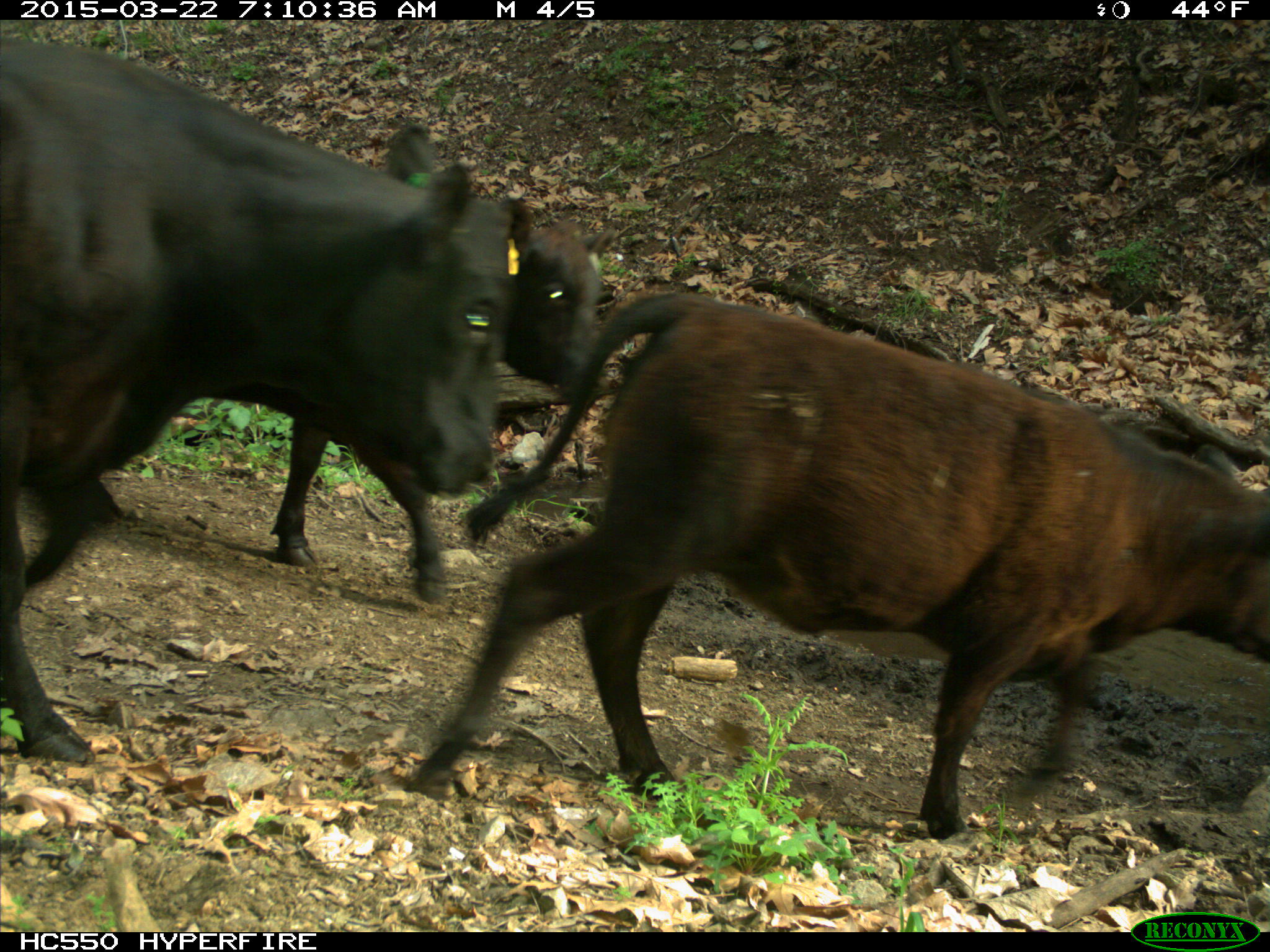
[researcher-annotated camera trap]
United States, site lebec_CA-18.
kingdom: Animalia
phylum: Chordata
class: Mammalia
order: Artiodactyla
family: Bovidae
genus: Bos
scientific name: Bos taurus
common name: domestic cow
Bos taurus (domestic cow).